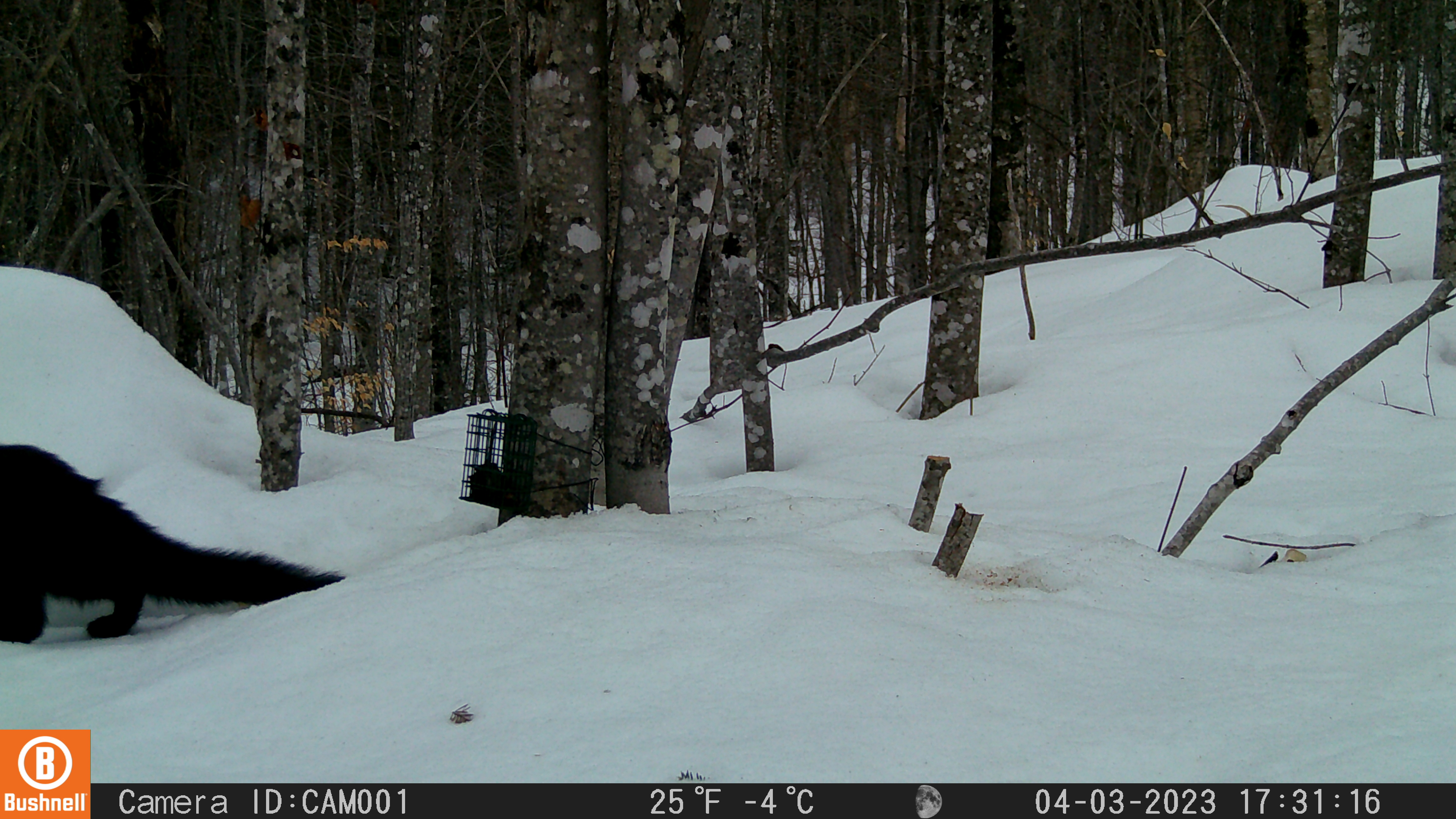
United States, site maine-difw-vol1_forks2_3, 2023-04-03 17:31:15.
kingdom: Animalia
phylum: Chordata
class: Mammalia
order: Carnivora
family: Mustelidae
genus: Pekania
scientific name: Pekania pennanti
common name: fisher